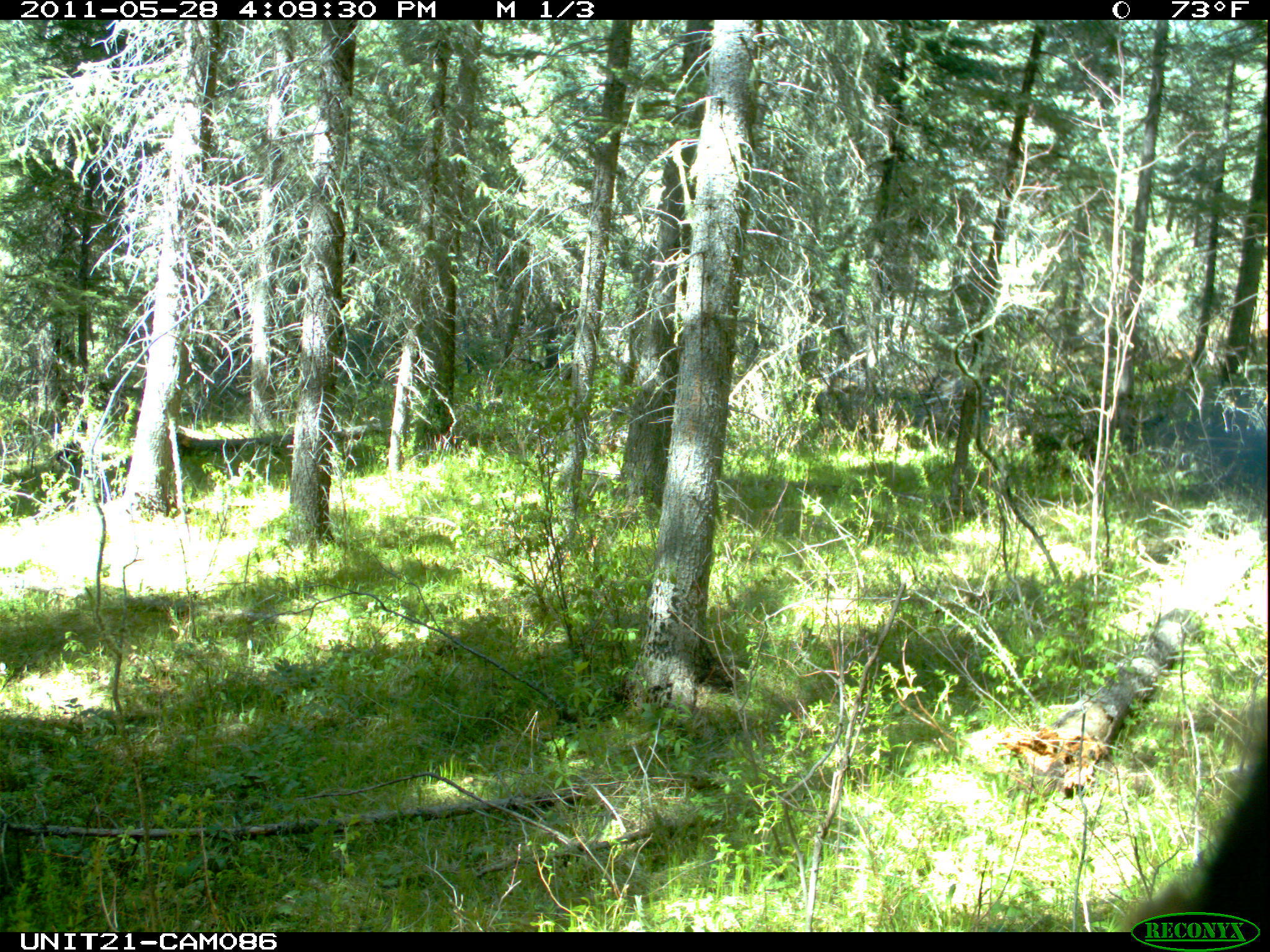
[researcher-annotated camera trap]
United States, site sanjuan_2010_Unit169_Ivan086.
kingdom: Animalia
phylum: Chordata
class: Mammalia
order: Carnivora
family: Ursidae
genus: Ursus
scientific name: Ursus americanus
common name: american black bear